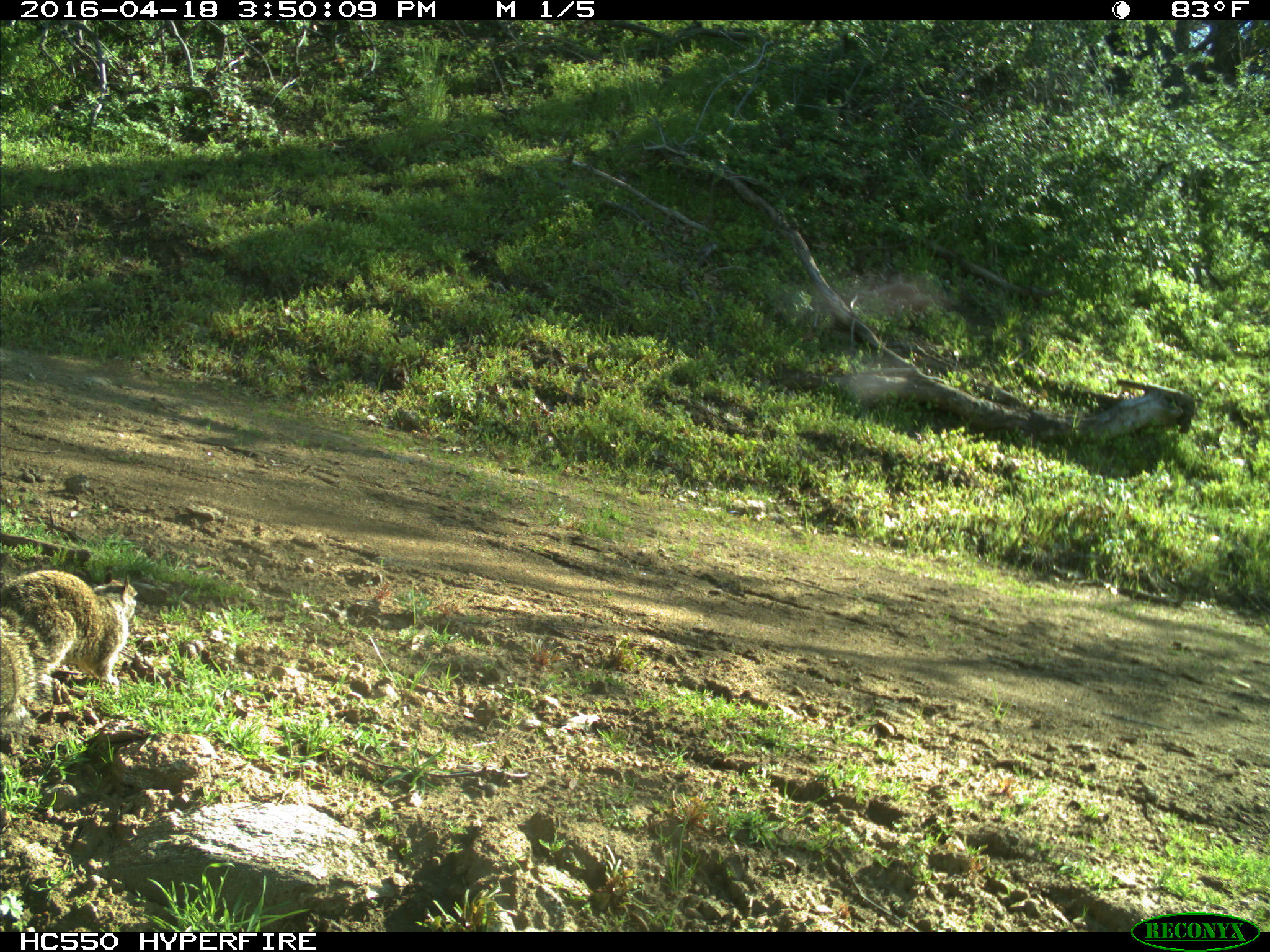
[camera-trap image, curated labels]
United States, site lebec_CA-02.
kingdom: Animalia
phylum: Chordata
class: Mammalia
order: Rodentia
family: Sciuridae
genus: Otospermophilus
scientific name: Otospermophilus beecheyi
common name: california ground squirrel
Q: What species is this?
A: Otospermophilus beecheyi (california ground squirrel).